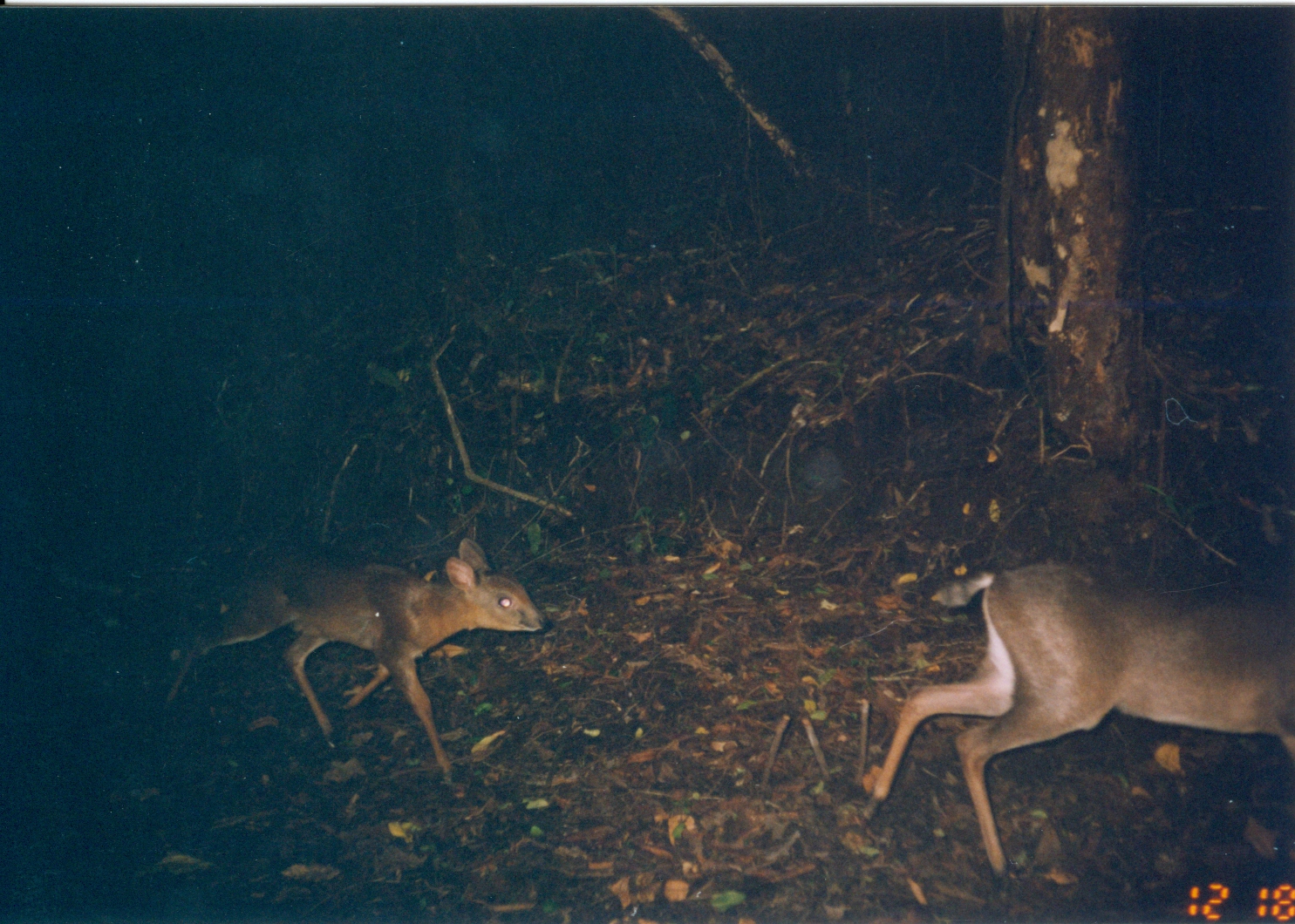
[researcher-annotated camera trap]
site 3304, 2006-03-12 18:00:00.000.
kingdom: Animalia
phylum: Chordata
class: Mammalia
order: Artiodactyla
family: Bovidae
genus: Nesotragus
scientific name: Nesotragus moschatus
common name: suni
Nesotragus moschatus (suni), count 2.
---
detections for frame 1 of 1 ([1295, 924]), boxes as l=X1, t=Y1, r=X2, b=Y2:
nesotragus moschatus: l=860, t=555, r=1295, b=901; l=158, t=536, r=554, b=801